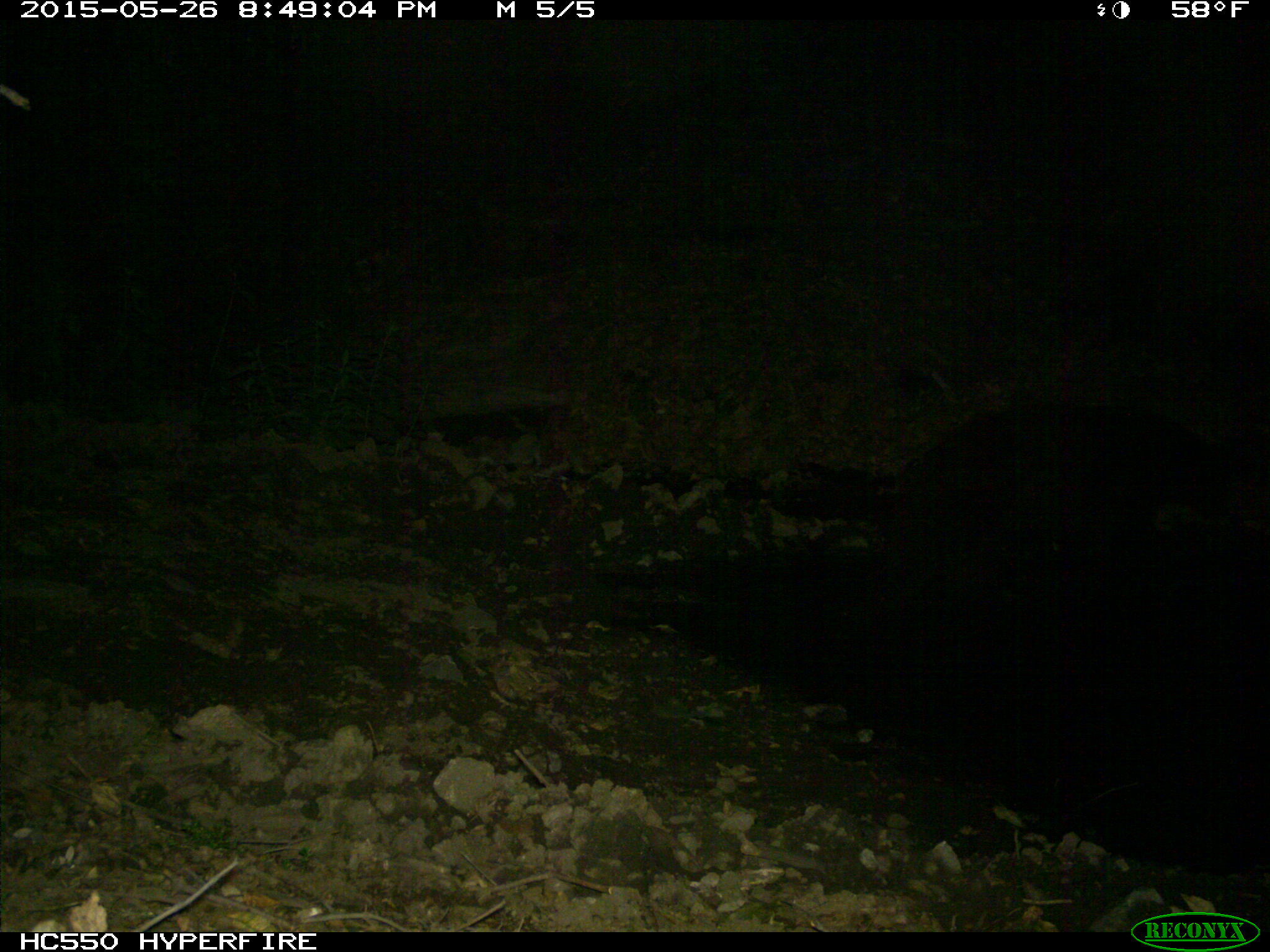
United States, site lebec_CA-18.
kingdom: Animalia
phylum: Chordata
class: Mammalia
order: Carnivora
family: Ursidae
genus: Ursus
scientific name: Ursus americanus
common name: american black bear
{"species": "Ursus americanus (american black bear)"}